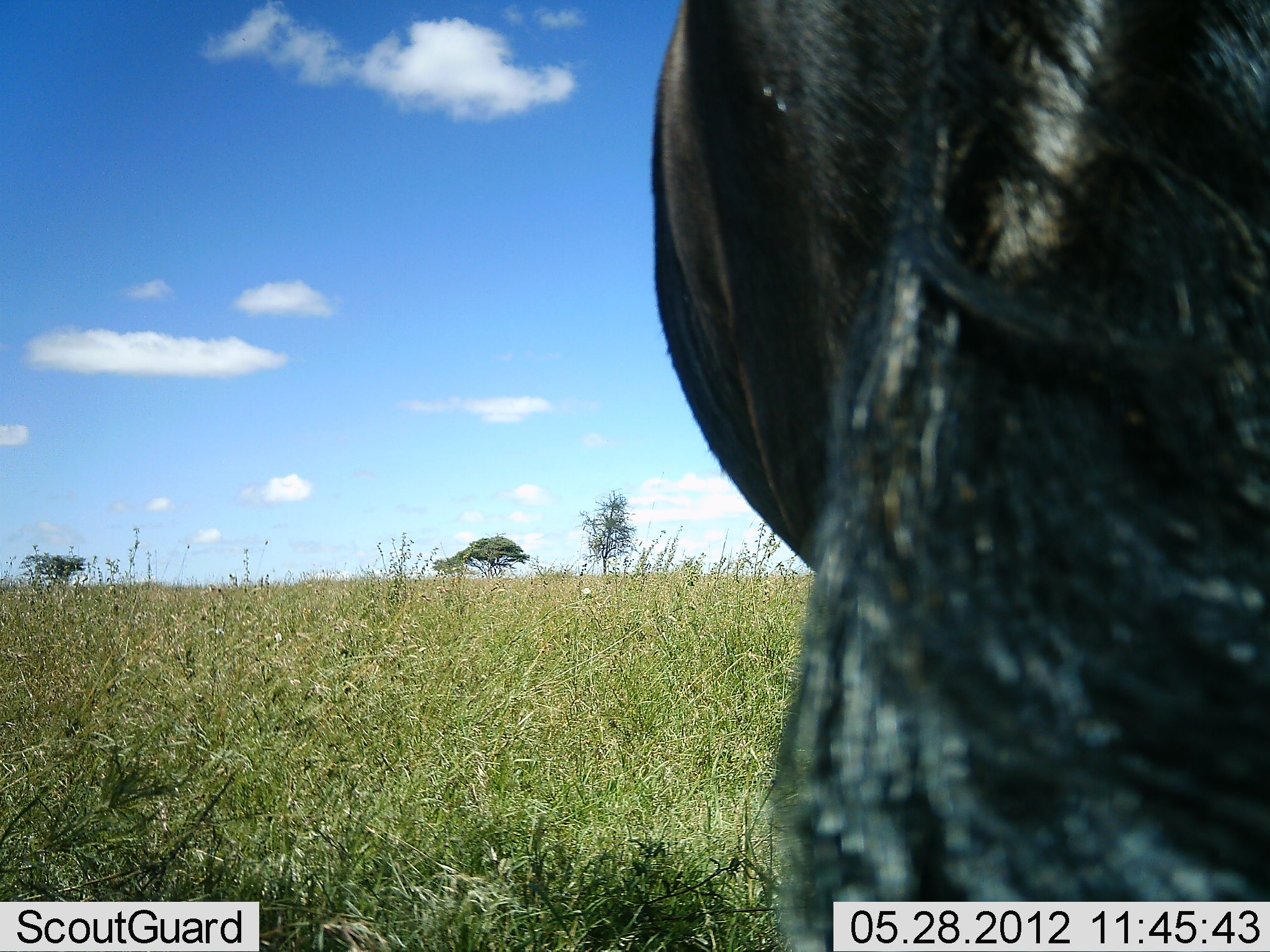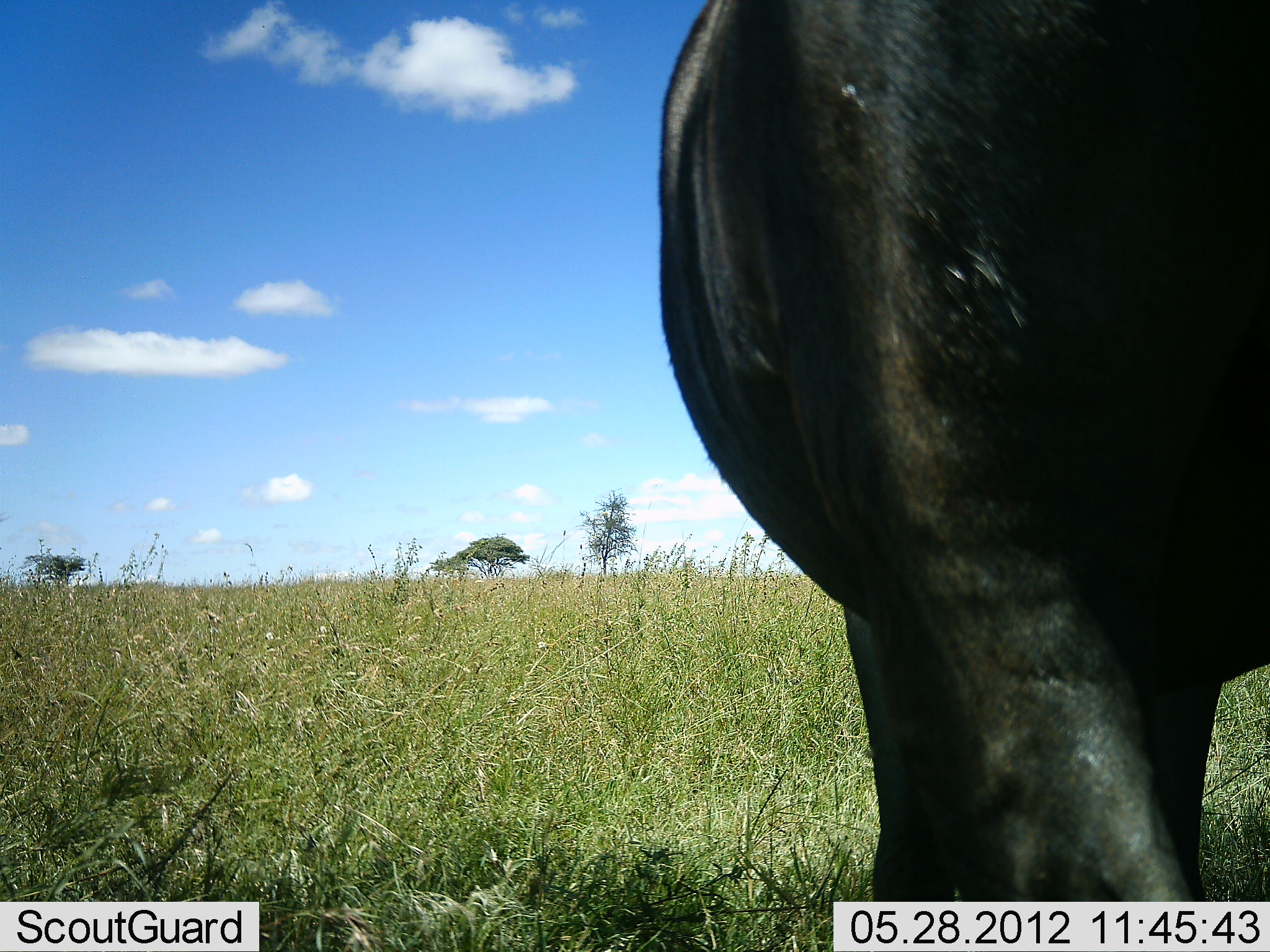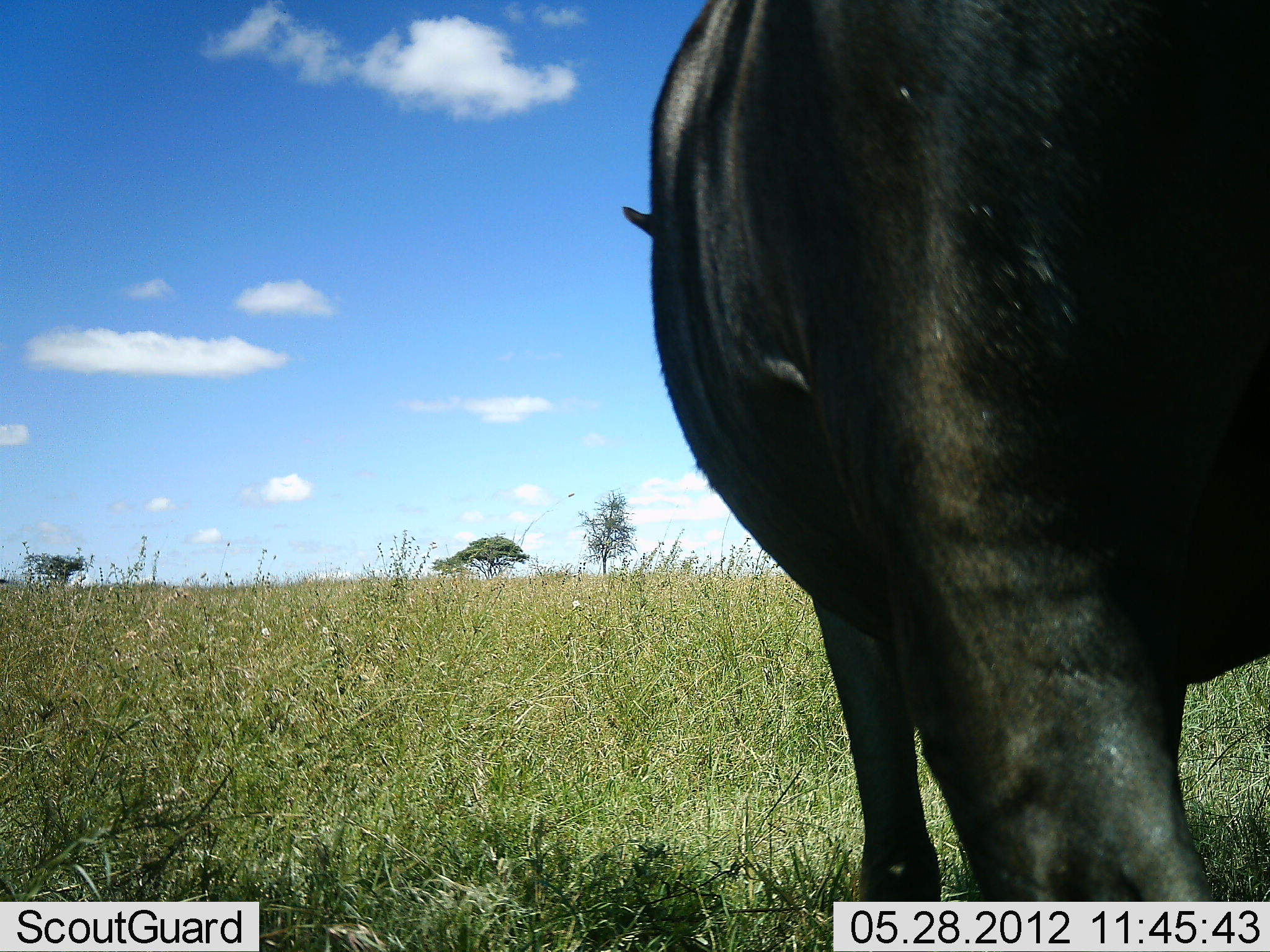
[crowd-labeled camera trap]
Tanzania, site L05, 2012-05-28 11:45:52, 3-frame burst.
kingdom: Animalia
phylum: Chordata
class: Mammalia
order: Artiodactyla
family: Bovidae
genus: Connochaetes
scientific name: Connochaetes taurinus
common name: blue wildebeest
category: wildebeest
Wildebeest (blue wildebeest) (Connochaetes taurinus), count 1. Behavior (volunteer vote fractions): standing 80%, resting 10%, moving 10%, interacting 0%. Young present (vote fraction): 0%. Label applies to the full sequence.